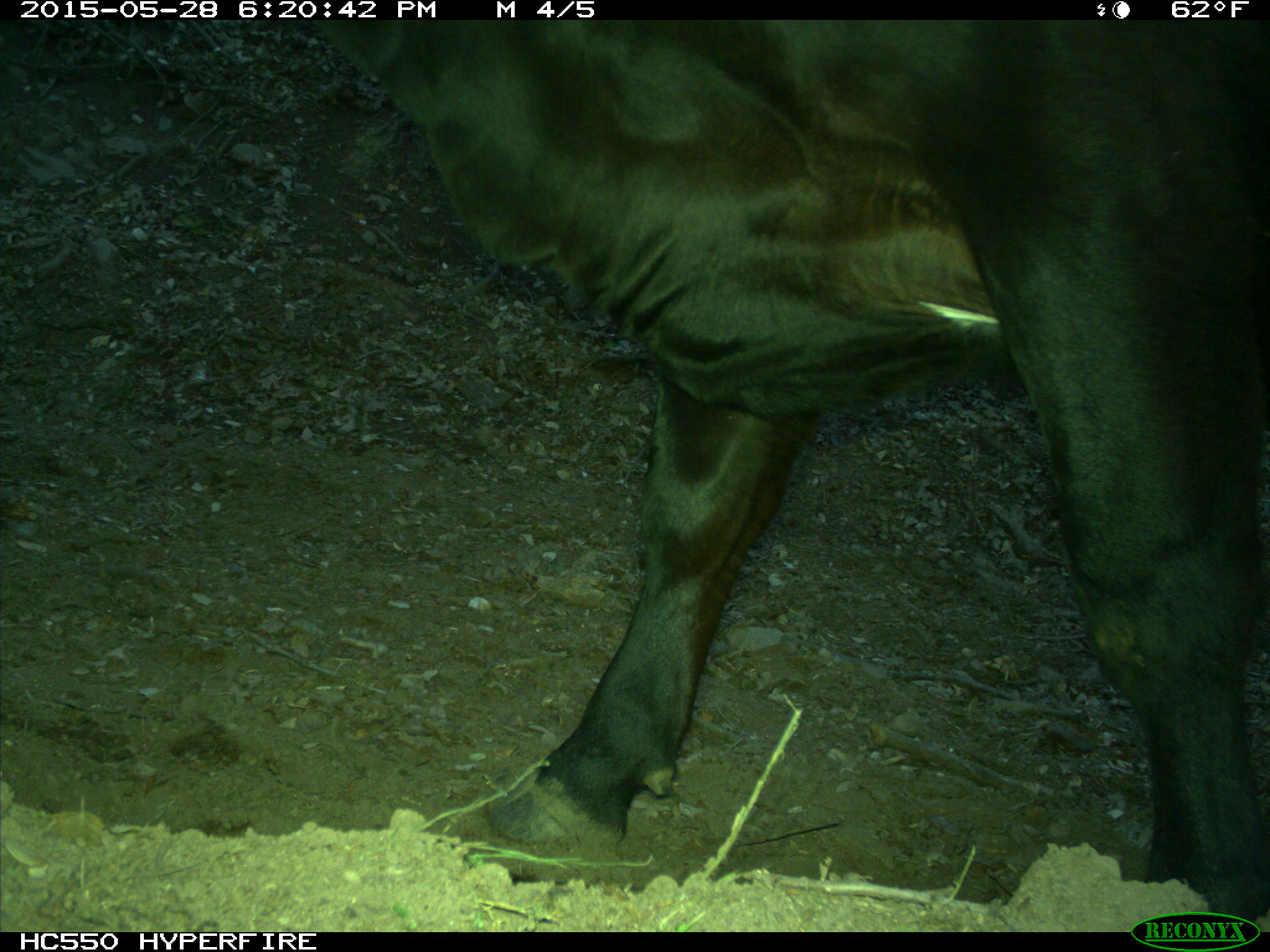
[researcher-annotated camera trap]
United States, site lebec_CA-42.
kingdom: Animalia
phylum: Chordata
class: Mammalia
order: Artiodactyla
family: Bovidae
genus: Bos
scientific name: Bos taurus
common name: domestic cow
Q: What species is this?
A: Bos taurus (domestic cow).